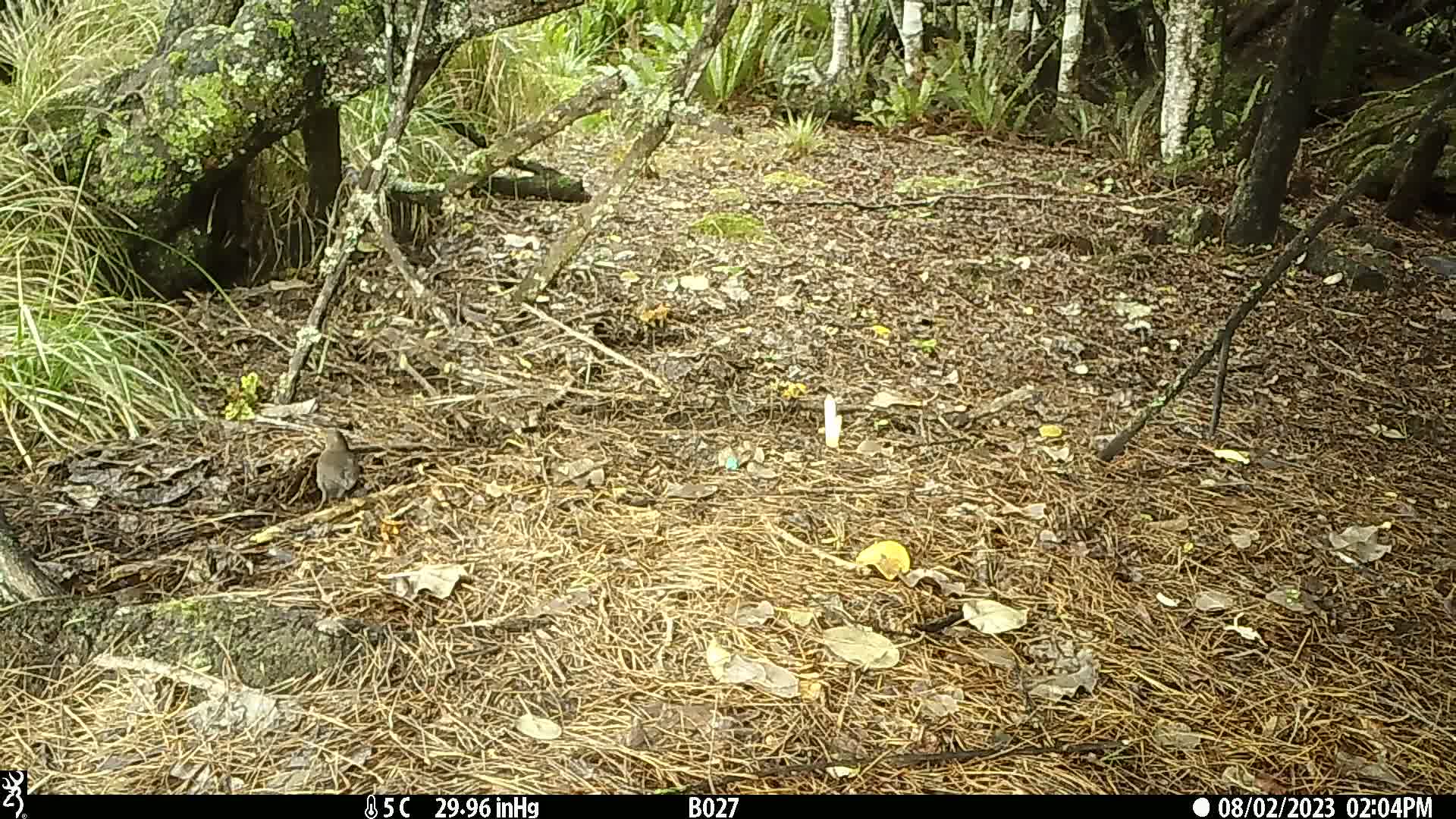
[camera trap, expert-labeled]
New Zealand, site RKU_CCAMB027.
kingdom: Animalia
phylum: Chordata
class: Aves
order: Passeriformes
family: Turdidae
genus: Turdus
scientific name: Turdus merula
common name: eurasian blackbird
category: blackbird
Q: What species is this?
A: Blackbird (eurasian blackbird) (Turdus merula).